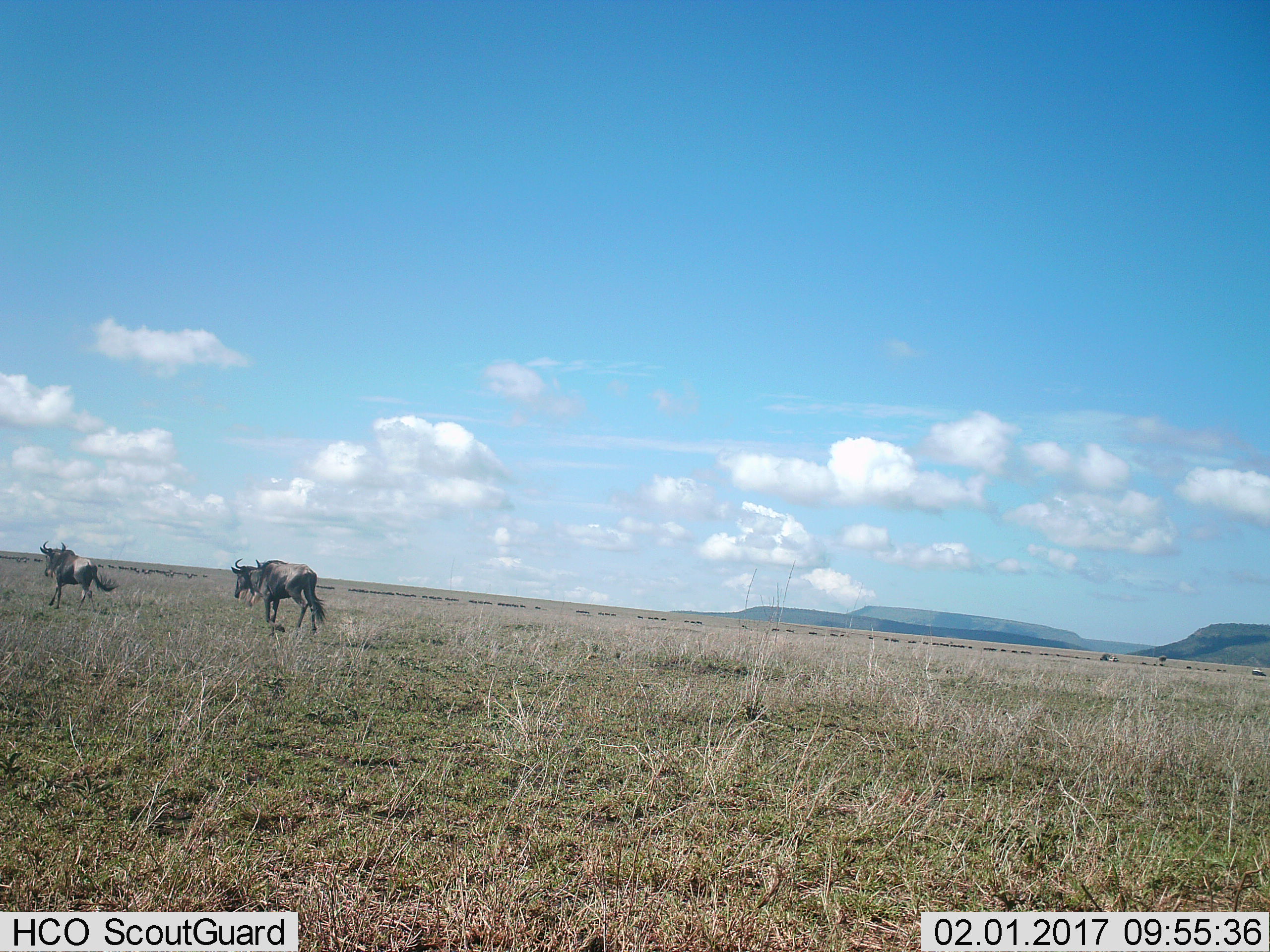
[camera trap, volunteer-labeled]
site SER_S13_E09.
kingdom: Animalia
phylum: Chordata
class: Mammalia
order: Artiodactyla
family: Bovidae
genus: Connochaetes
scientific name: Connochaetes taurinus taurinus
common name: blue wildebeest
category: wildebeestblue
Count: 2.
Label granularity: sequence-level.